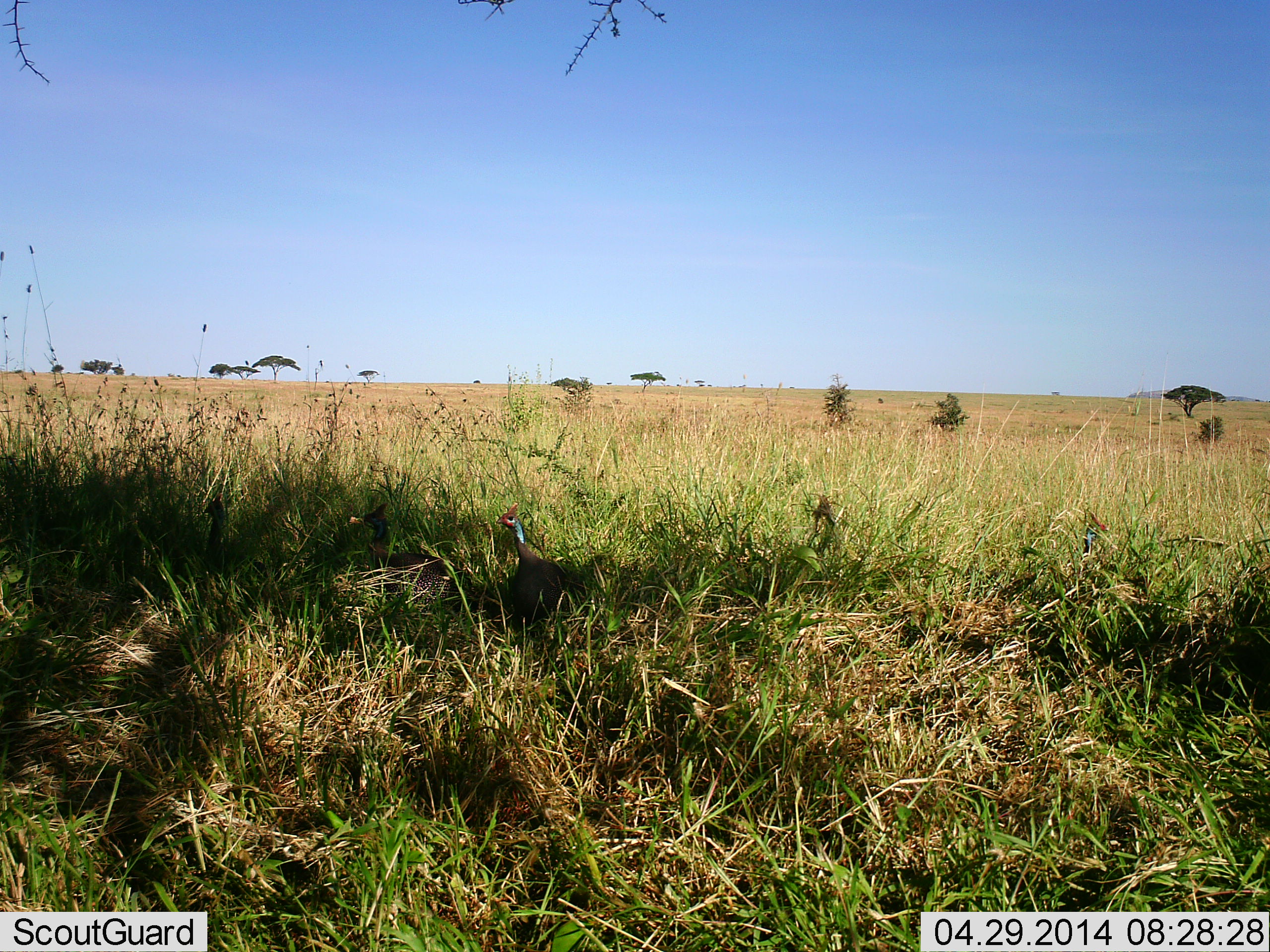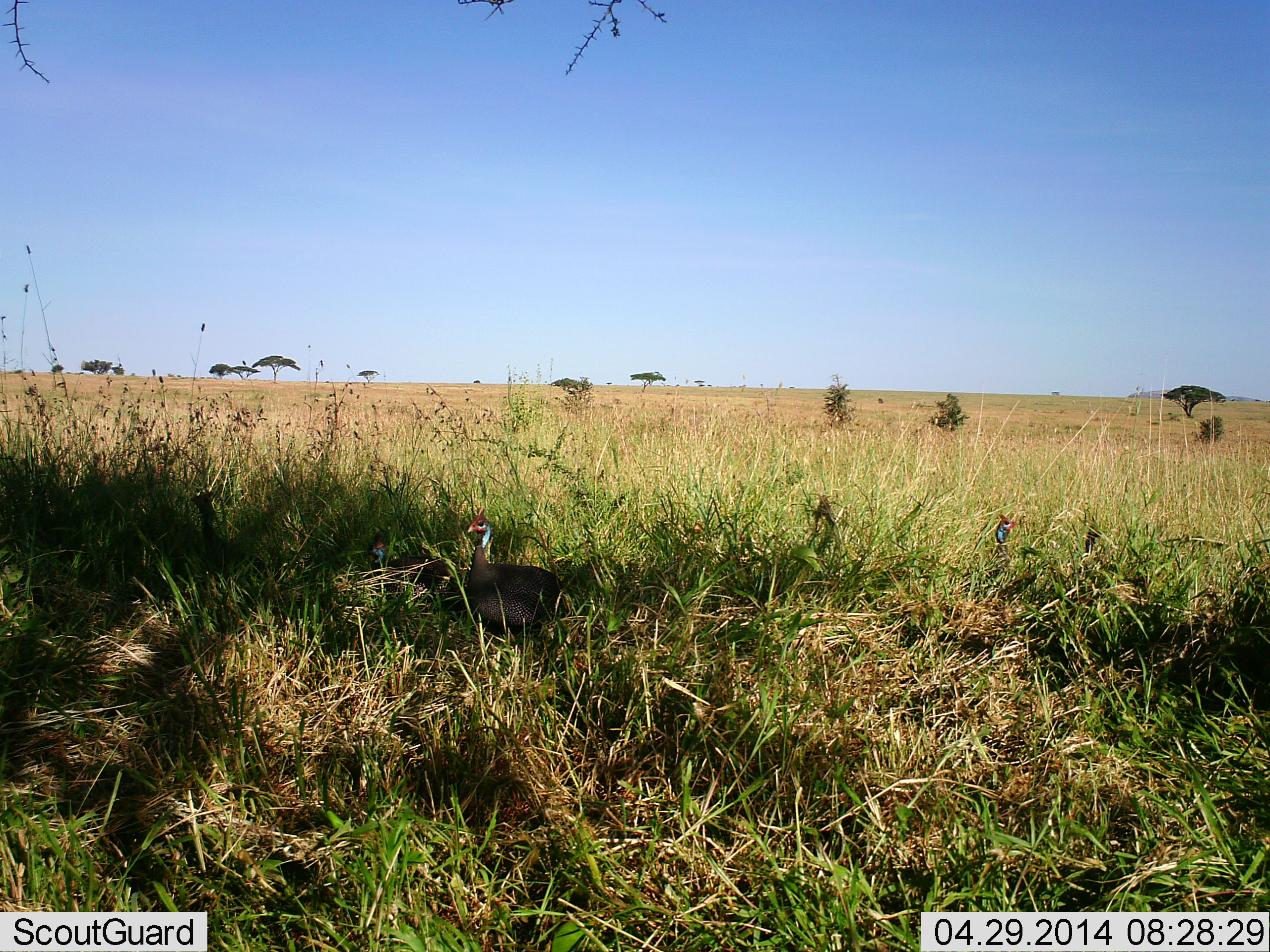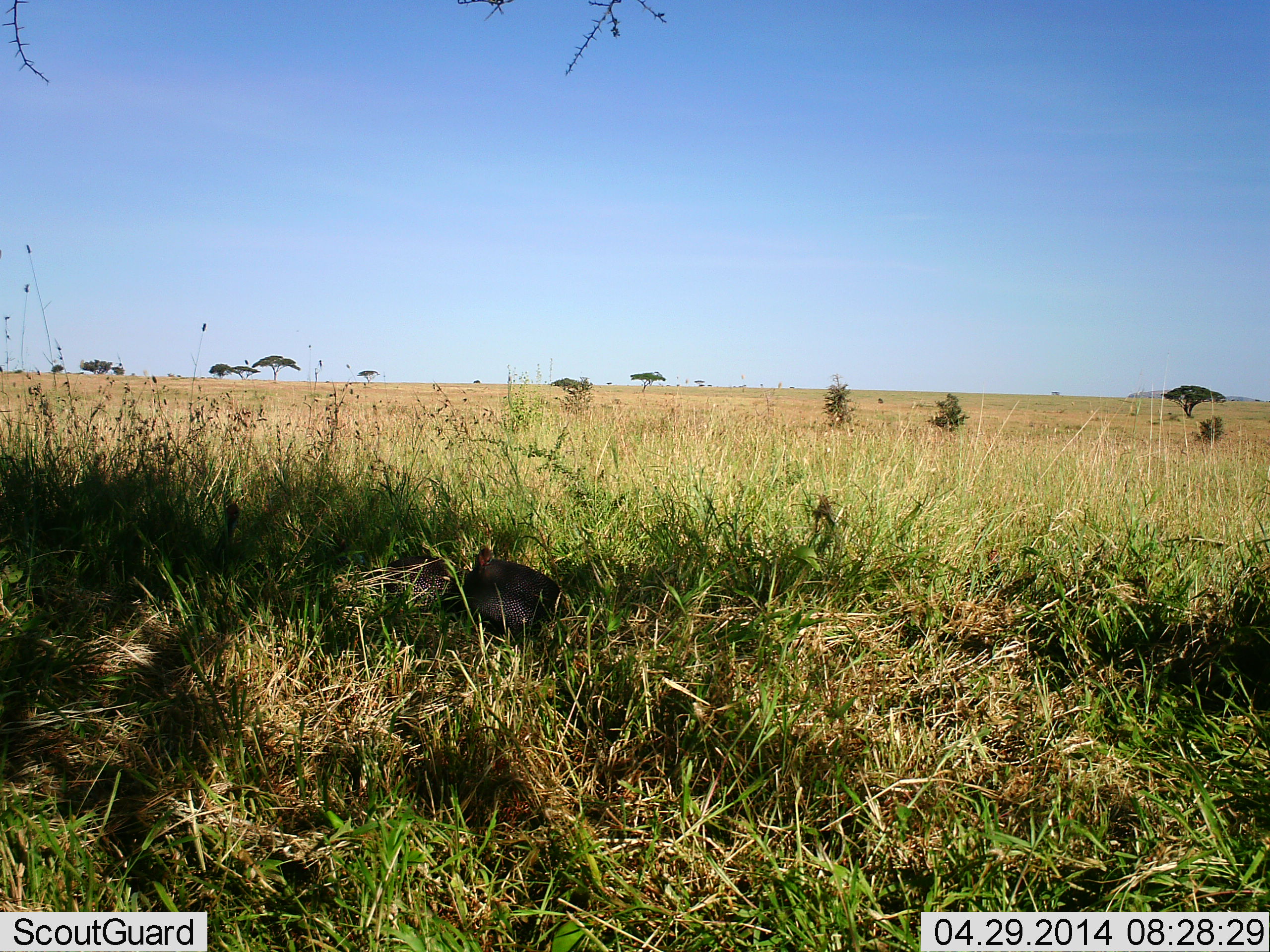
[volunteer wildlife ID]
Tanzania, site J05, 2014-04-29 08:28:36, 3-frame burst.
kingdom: Animalia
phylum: Chordata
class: Aves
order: Galliformes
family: Numididae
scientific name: Numididae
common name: guinea fowl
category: guineafowl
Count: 5.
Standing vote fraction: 50%.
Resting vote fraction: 10%.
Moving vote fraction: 50%.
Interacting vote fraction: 0%.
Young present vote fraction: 0%.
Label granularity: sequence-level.